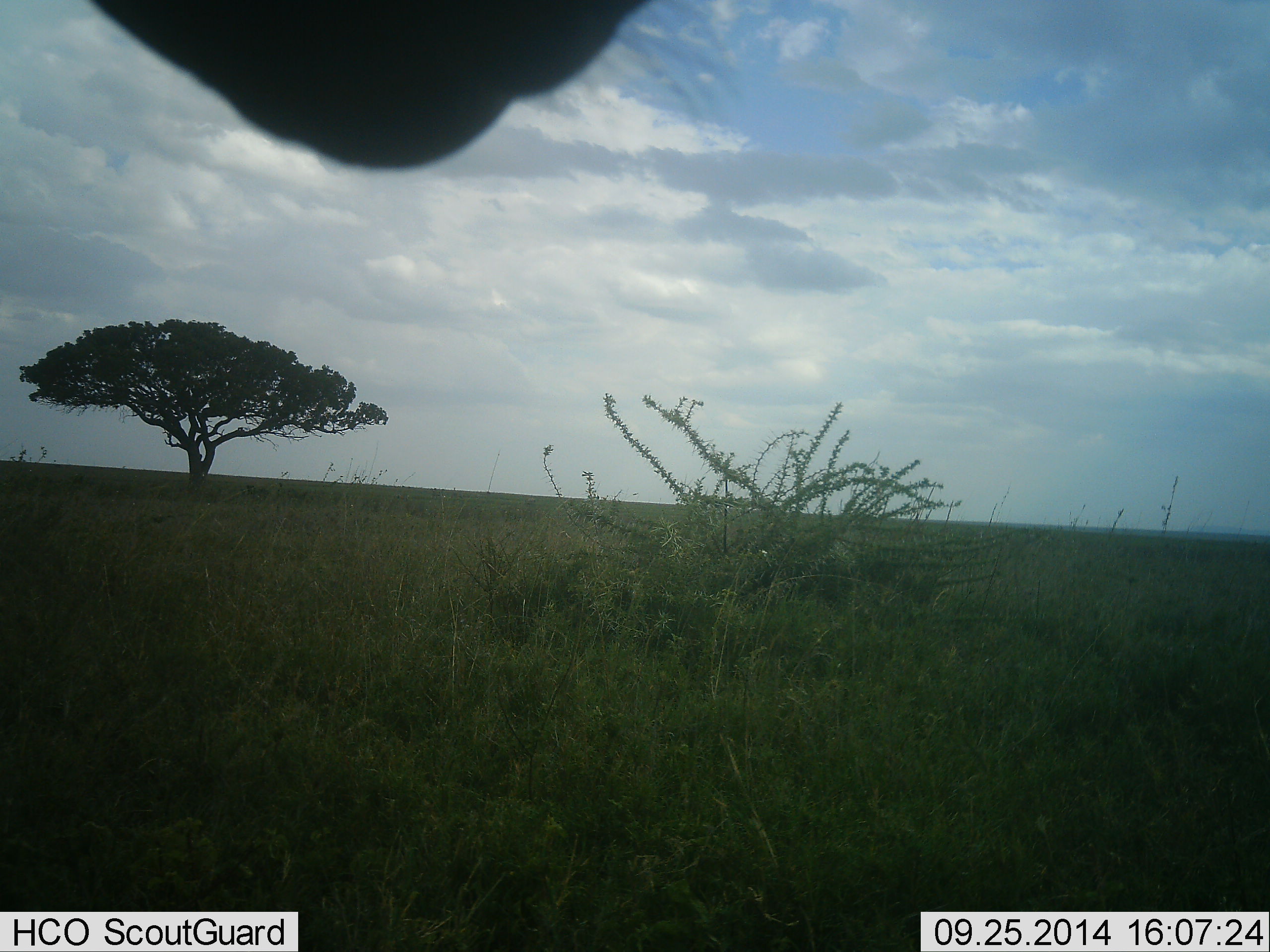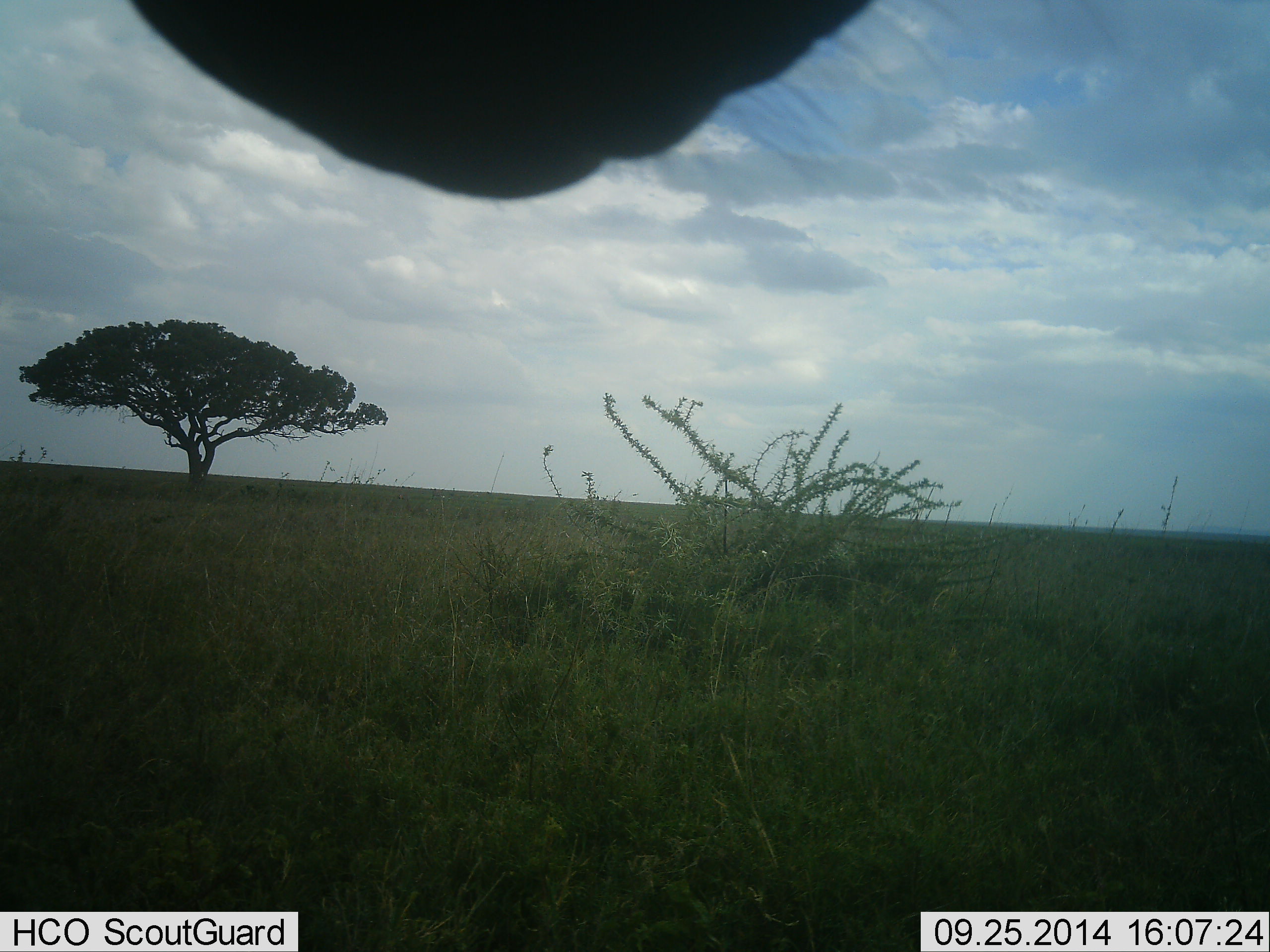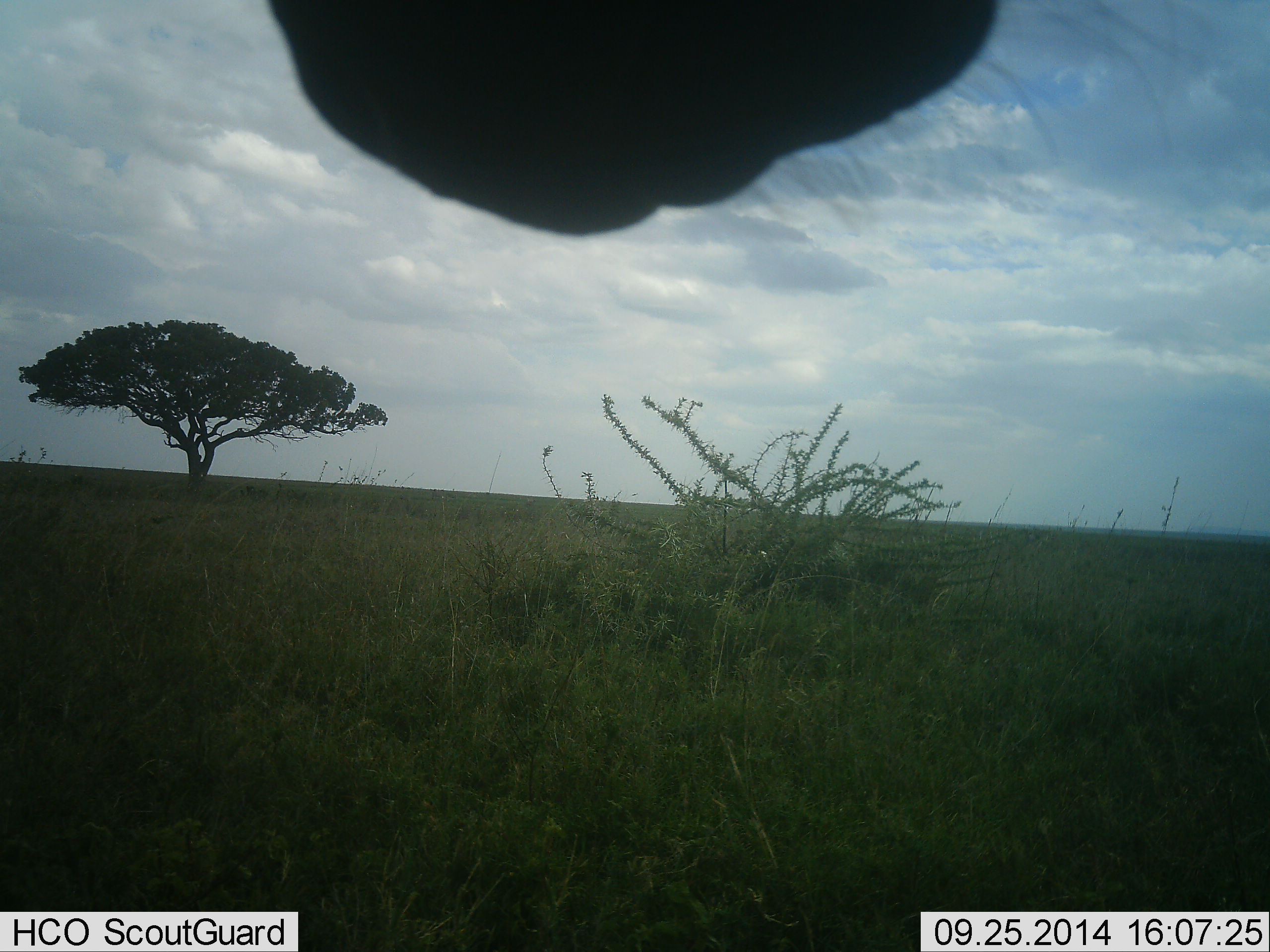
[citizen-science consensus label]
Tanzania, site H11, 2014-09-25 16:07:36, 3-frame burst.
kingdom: Animalia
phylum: Chordata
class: Mammalia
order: Perissodactyla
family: Equidae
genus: Equus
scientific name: Equus quagga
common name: plains zebra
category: zebra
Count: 1.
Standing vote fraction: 100%.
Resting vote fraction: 0%.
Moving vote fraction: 0%.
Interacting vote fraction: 0%.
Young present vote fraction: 0%.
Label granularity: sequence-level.